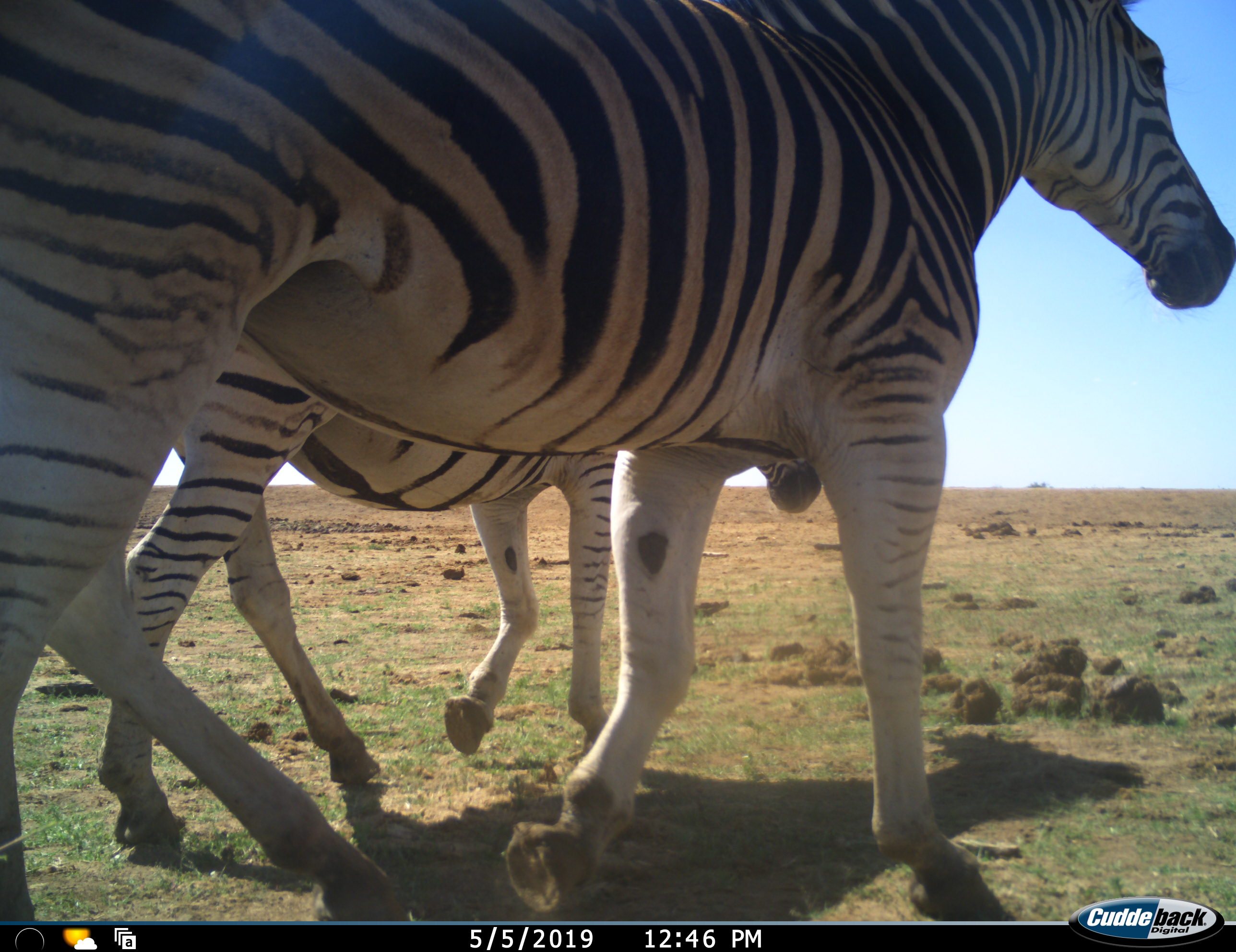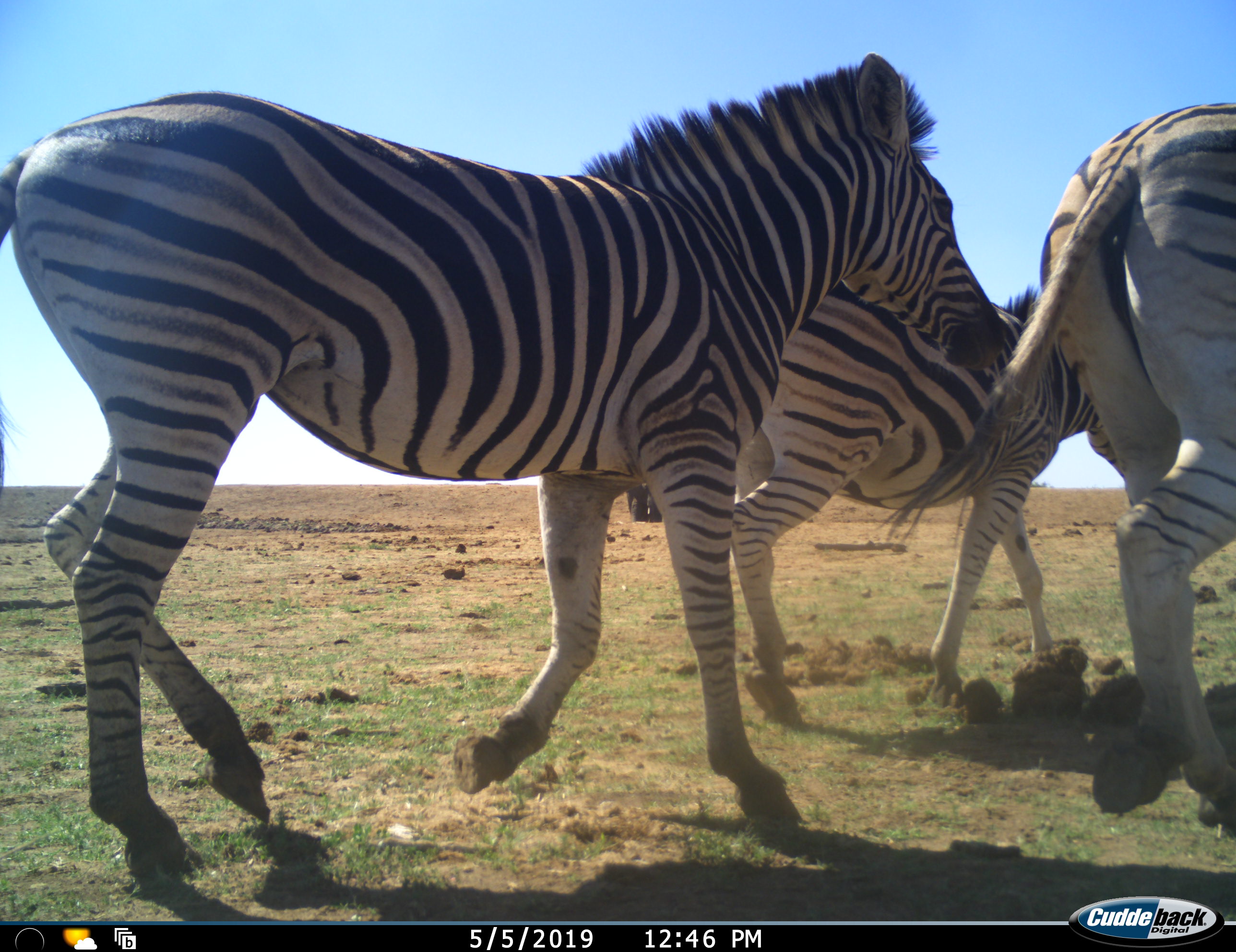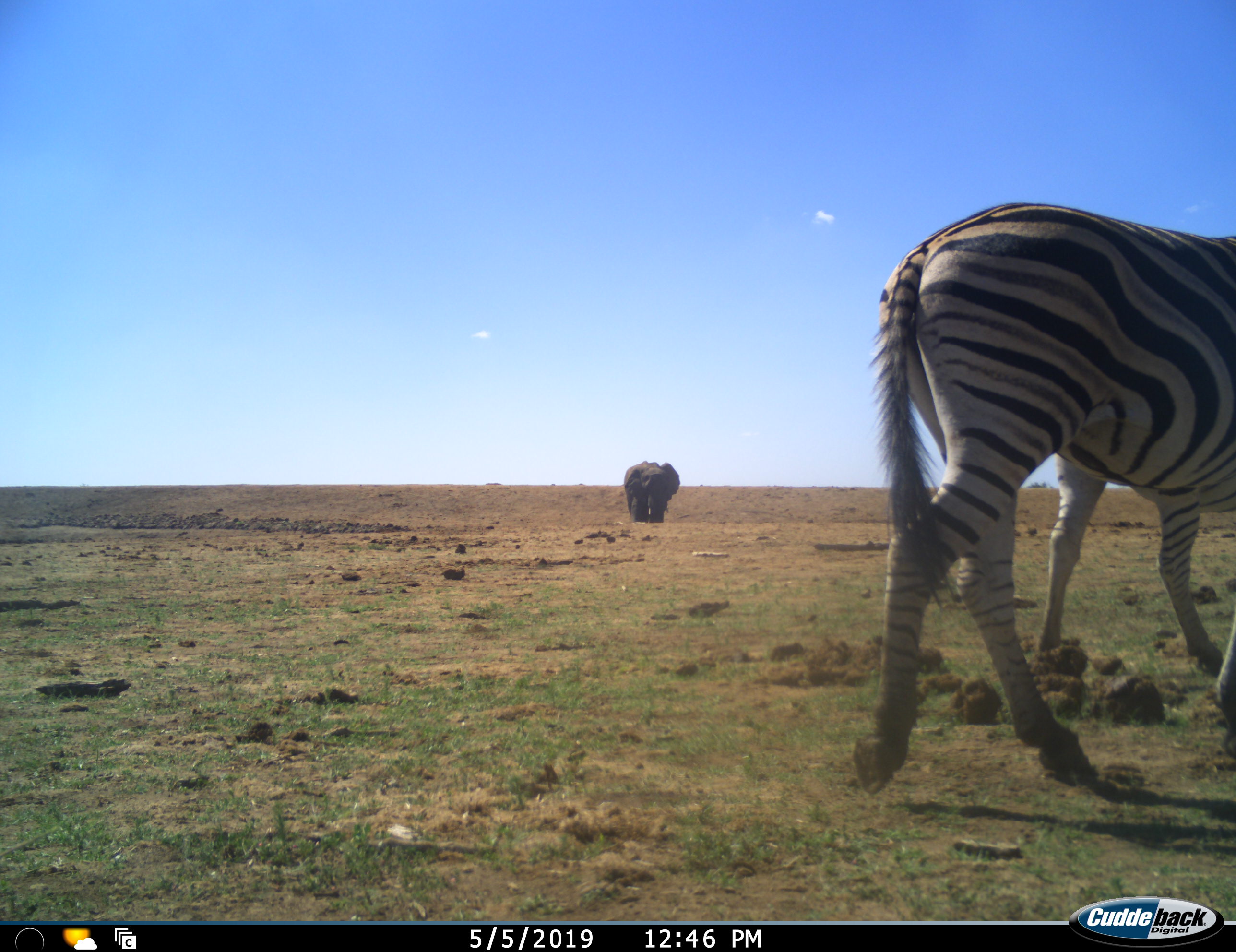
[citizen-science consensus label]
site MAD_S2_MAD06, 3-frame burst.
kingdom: Animalia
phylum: Chordata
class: Mammalia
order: Proboscidea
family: Elephantidae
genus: Loxodonta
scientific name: Loxodonta africana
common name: african bush elephant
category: elephant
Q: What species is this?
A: Elephant (african bush elephant) (Loxodonta africana).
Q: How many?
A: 1.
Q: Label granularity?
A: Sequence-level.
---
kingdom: Animalia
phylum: Chordata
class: Mammalia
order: Perissodactyla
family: Equidae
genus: Equus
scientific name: Equus quagga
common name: plains zebra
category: zebraplains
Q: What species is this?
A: Zebraplains (plains zebra) (Equus quagga).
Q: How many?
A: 3.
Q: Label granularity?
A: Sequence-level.